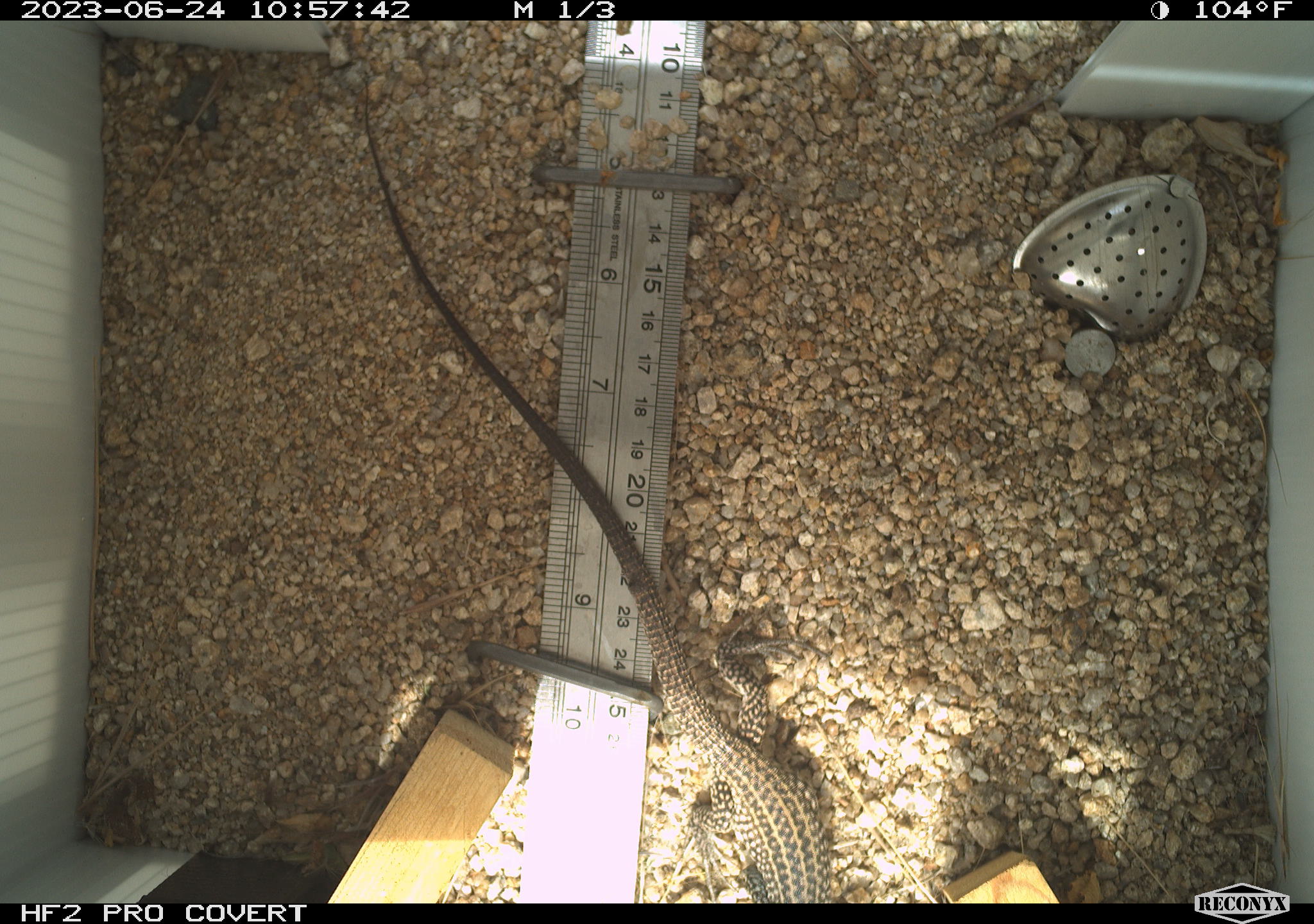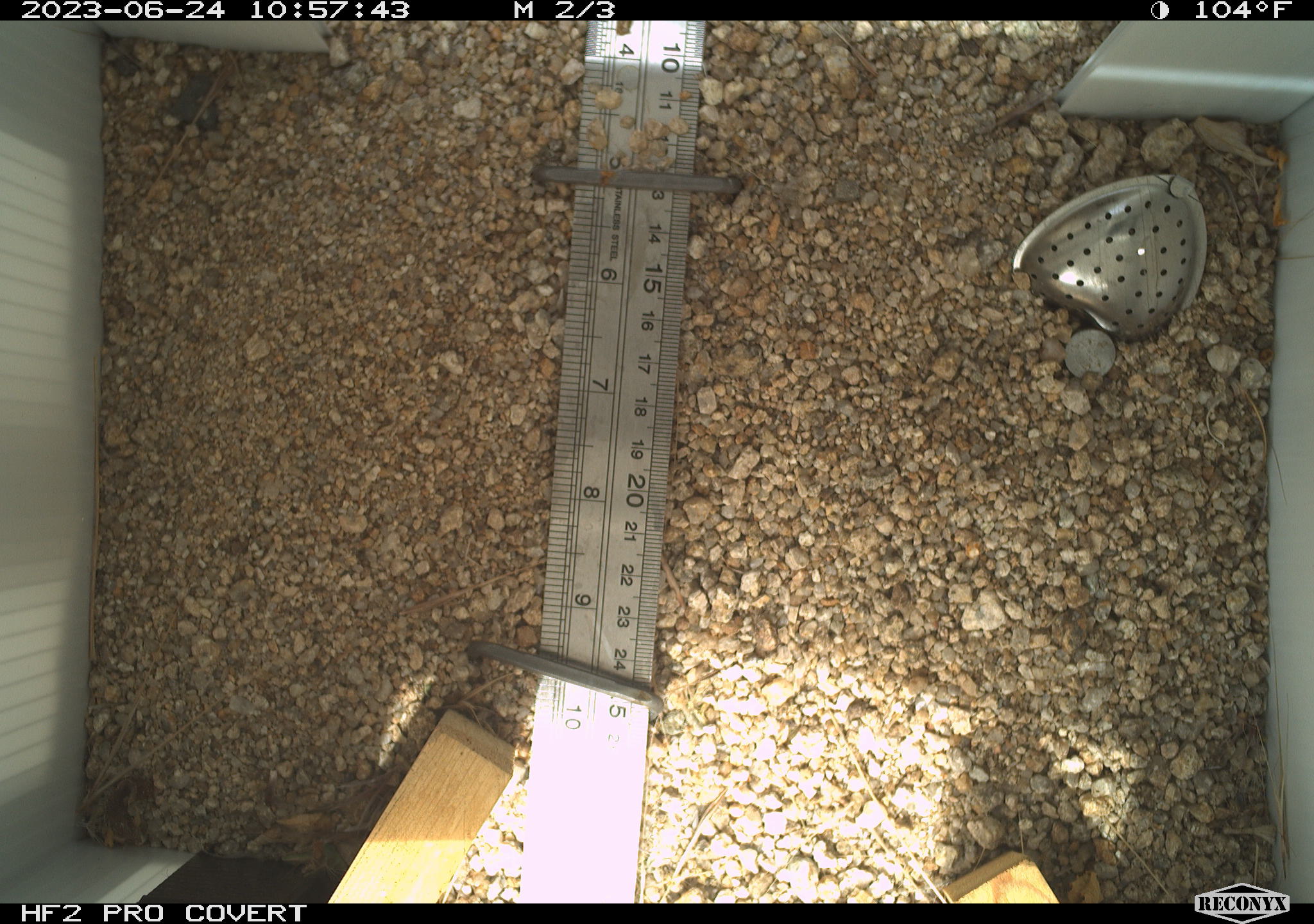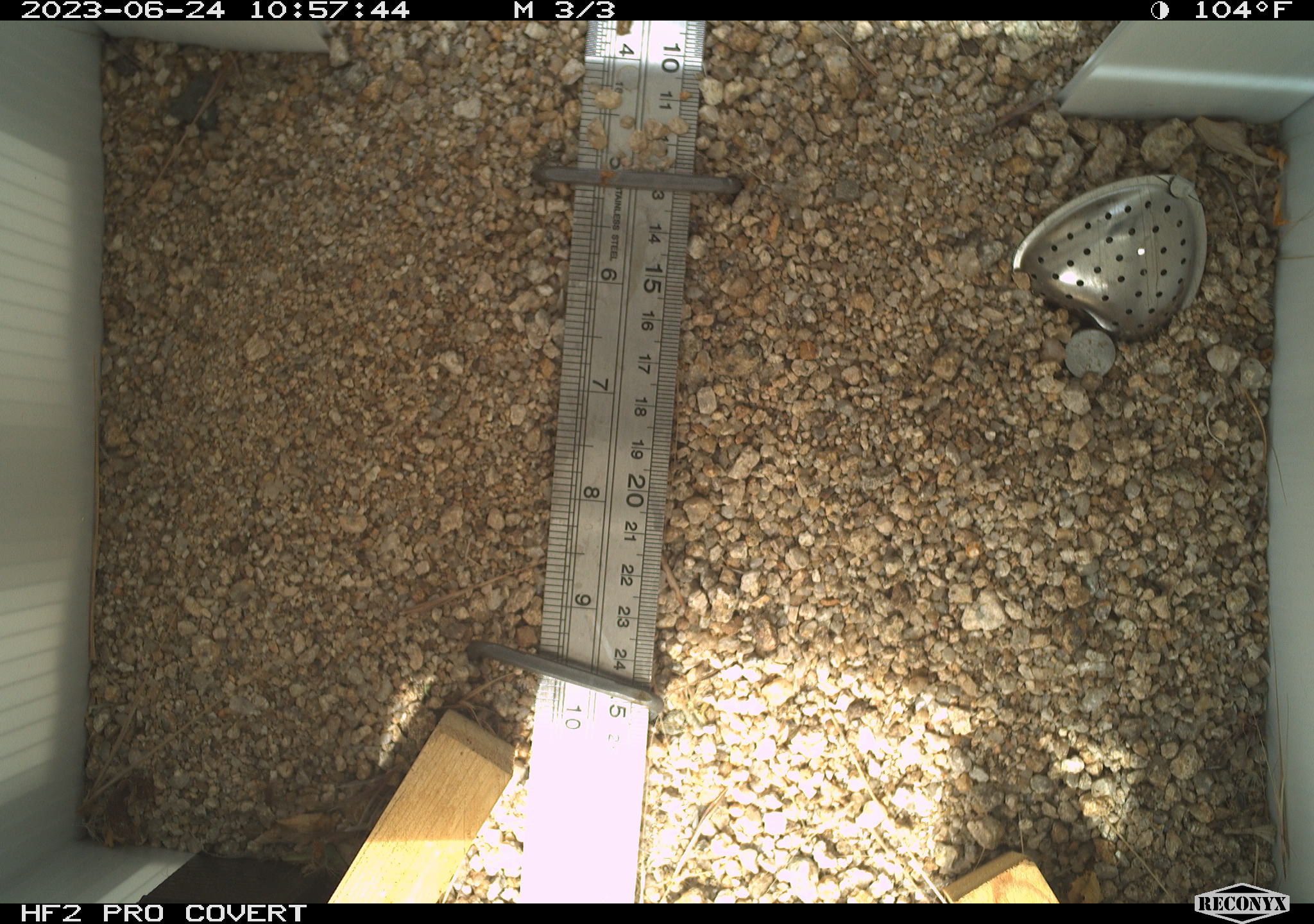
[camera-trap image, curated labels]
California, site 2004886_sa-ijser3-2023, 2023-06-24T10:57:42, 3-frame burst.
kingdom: Animalia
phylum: Chordata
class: Reptilia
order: Squamata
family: Teiidae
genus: Aspidoscelis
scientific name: Aspidoscelis tigris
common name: western whiptail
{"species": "western whiptail (Aspidoscelis tigris)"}